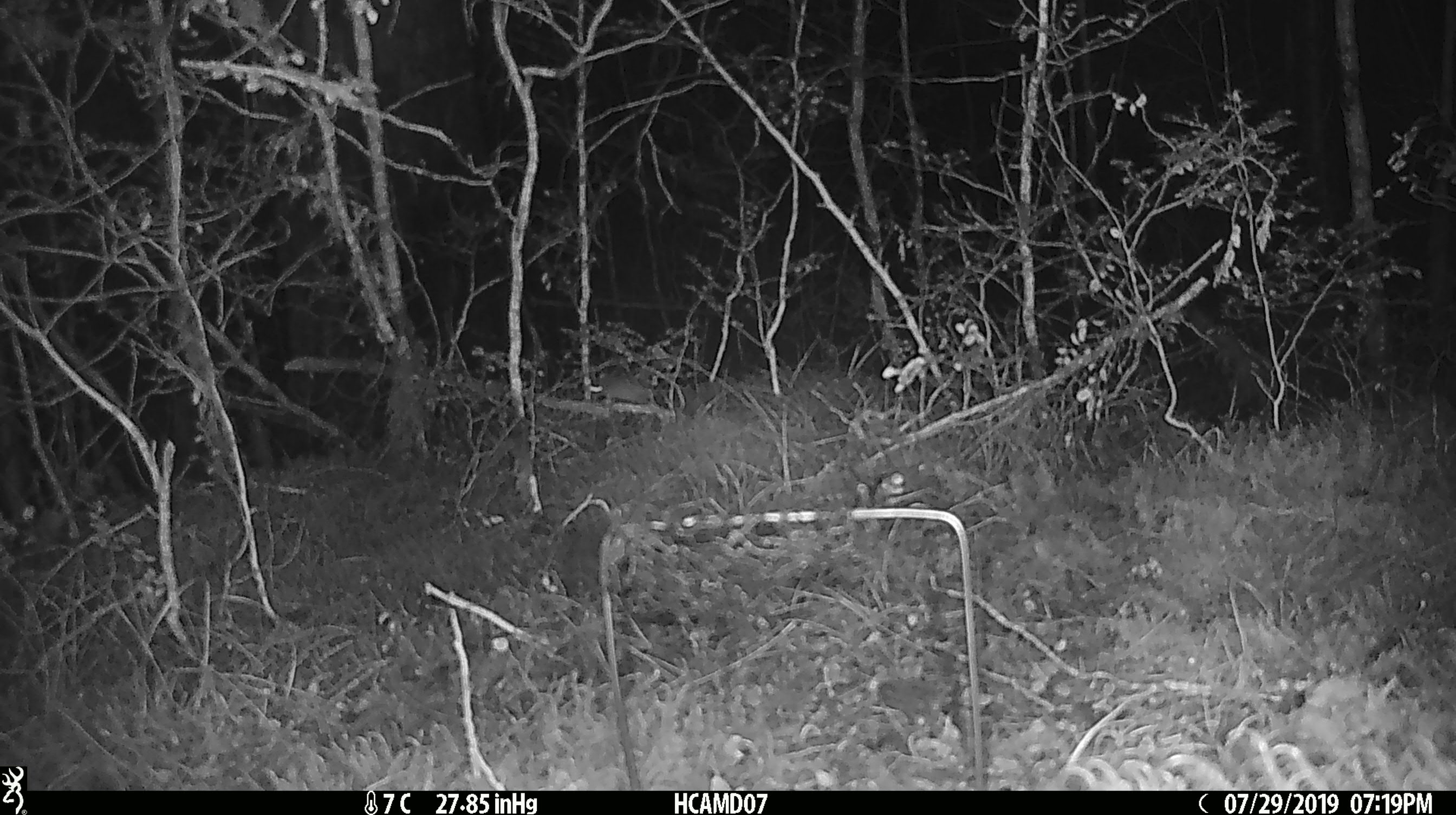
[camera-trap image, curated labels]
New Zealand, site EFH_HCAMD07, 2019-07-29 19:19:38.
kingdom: Animalia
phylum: Chordata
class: Mammalia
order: Rodentia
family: Muridae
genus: Mus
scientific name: Mus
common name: mouse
Mouse (Mus).